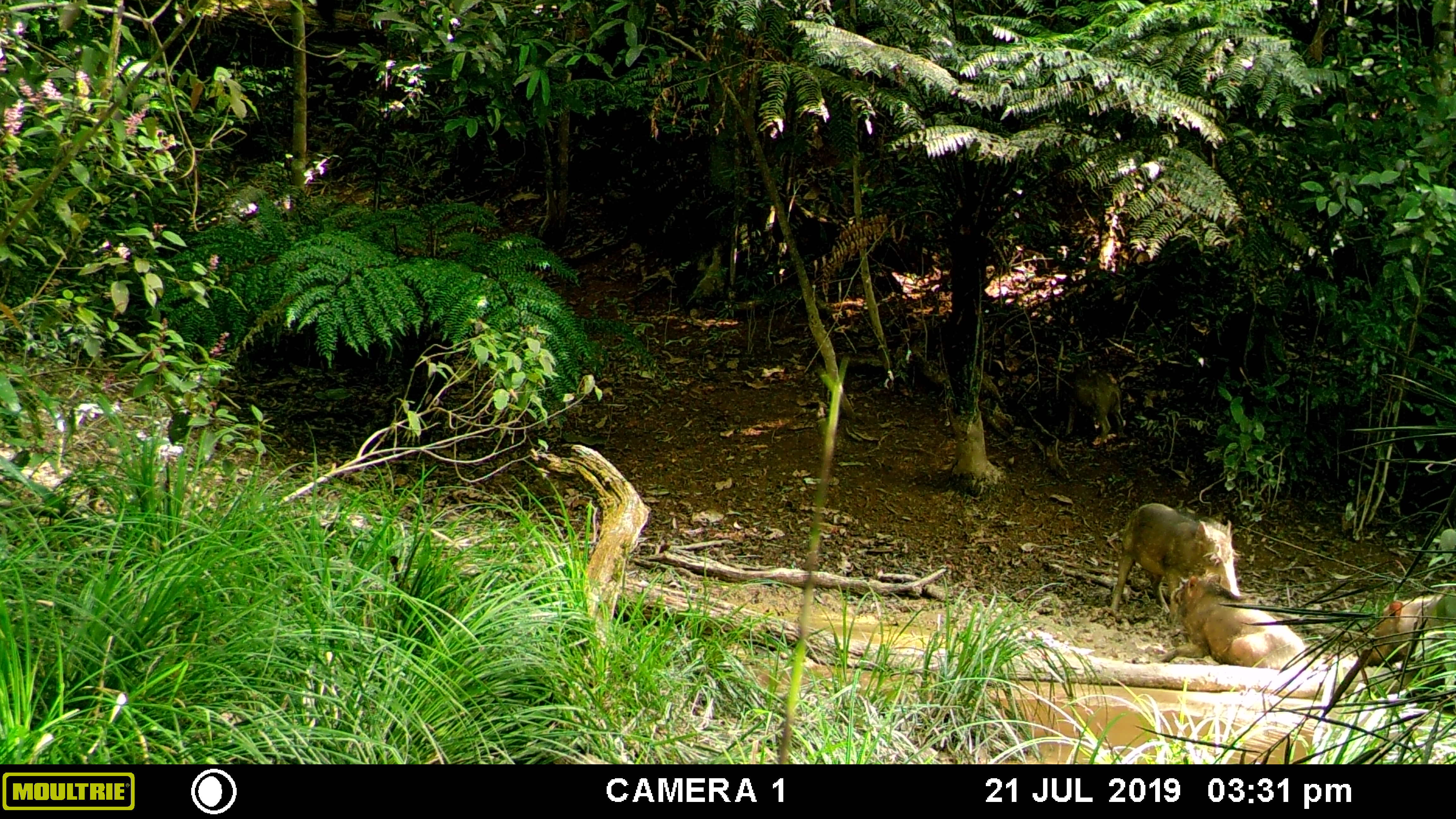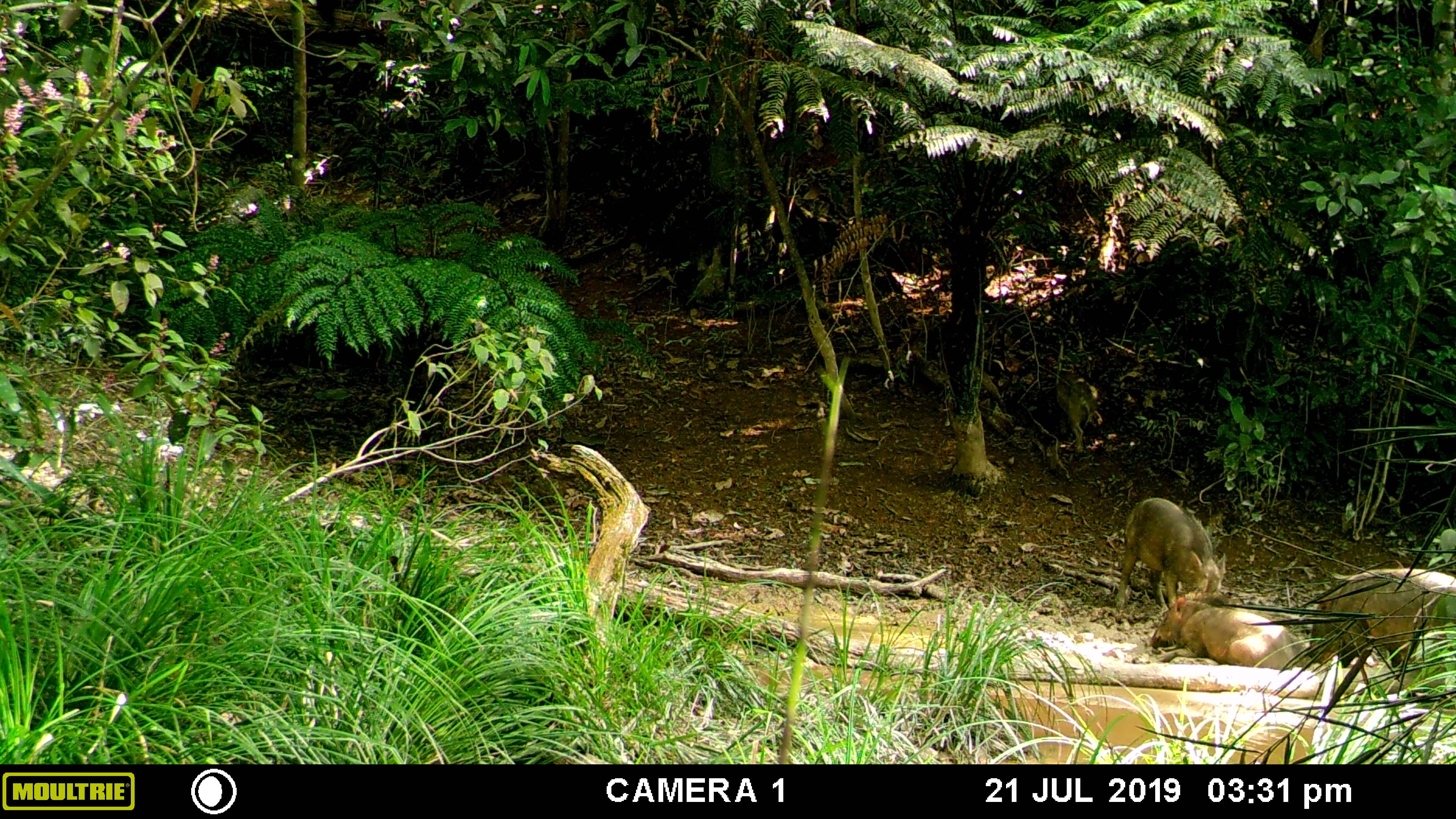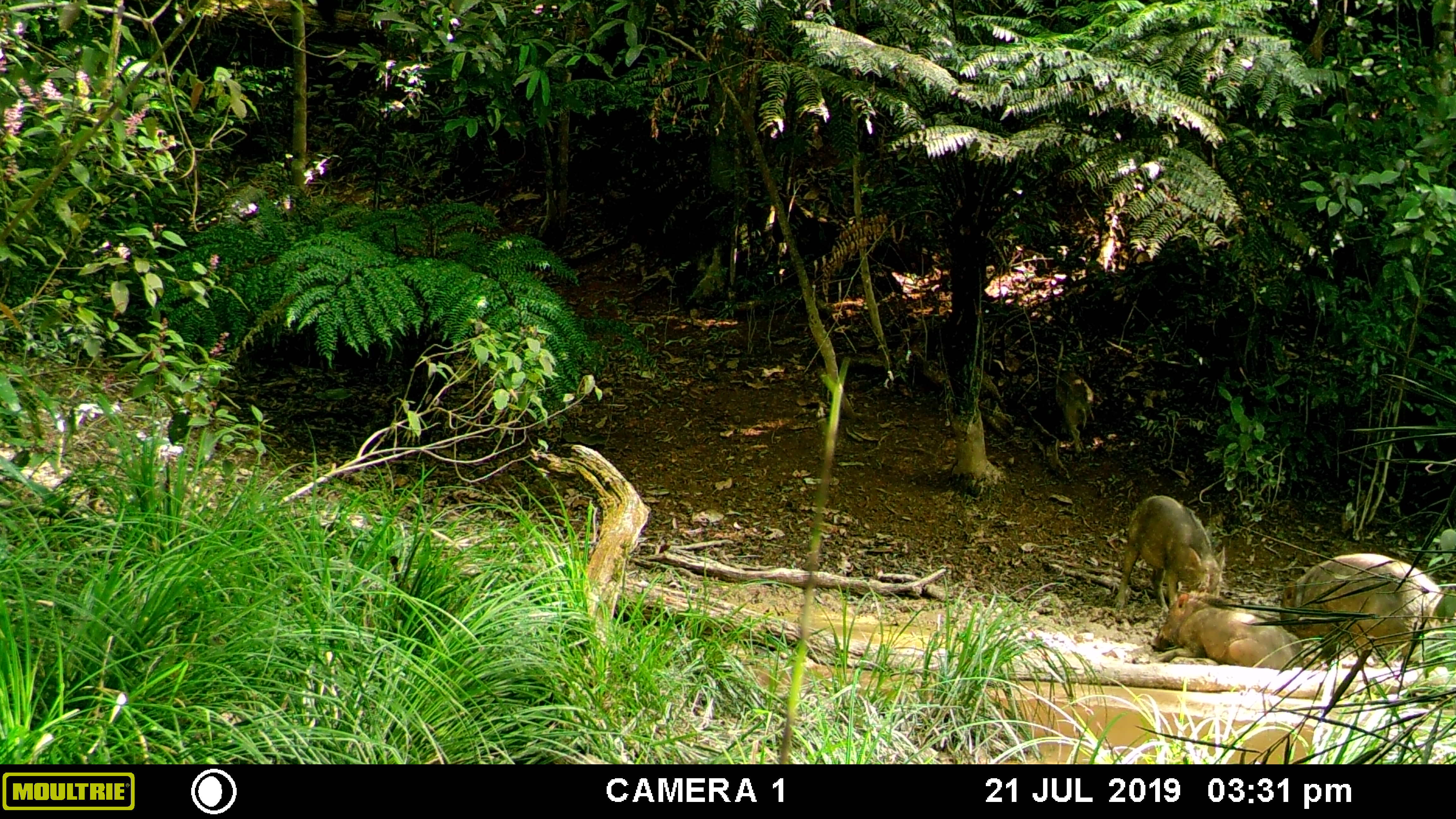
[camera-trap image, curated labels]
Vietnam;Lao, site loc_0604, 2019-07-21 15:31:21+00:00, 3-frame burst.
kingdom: Animalia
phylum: Chordata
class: Mammalia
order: Artiodactyla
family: Suidae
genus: Sus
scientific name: Sus scrofa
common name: eurasian wild pig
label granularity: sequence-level